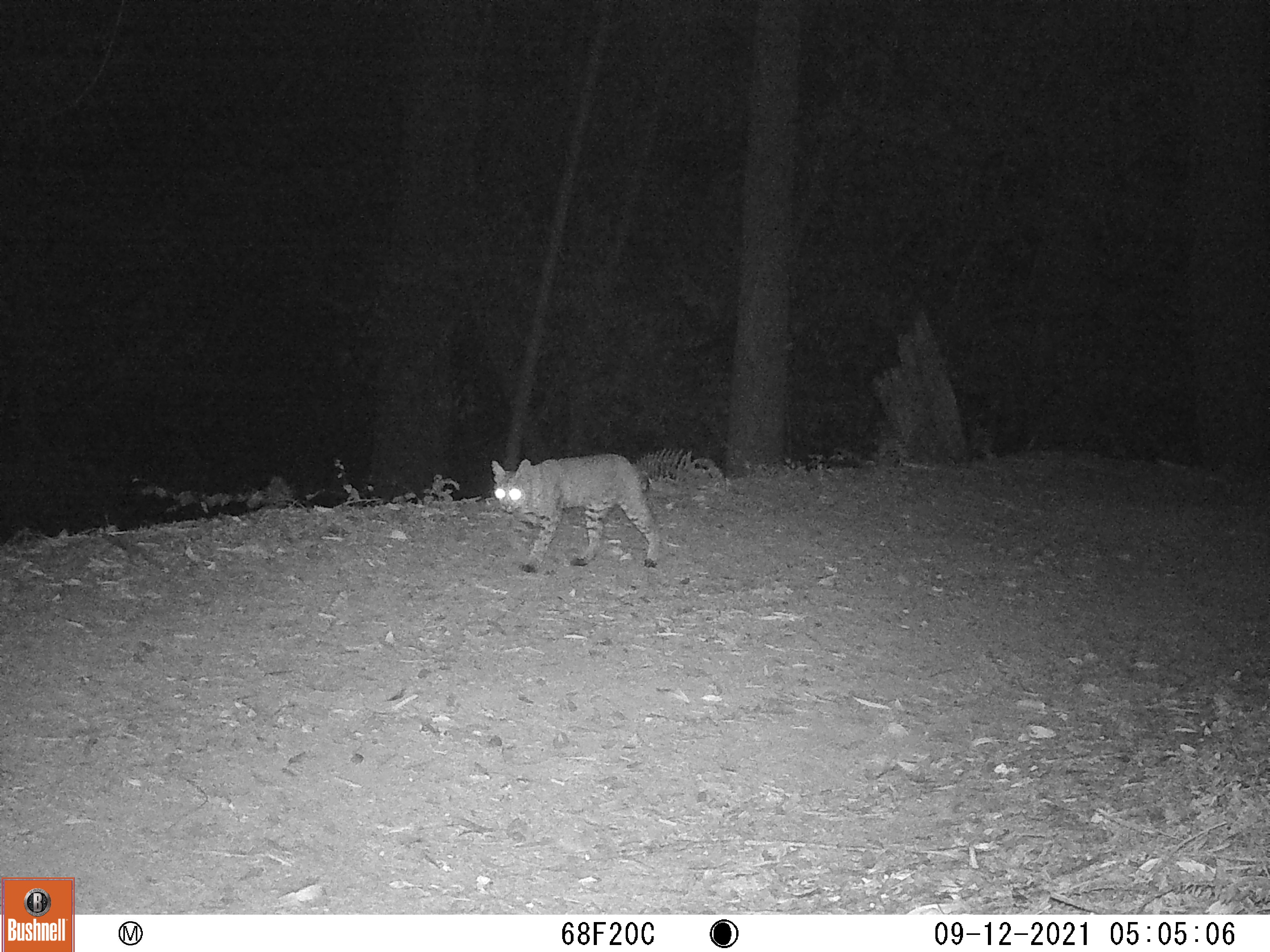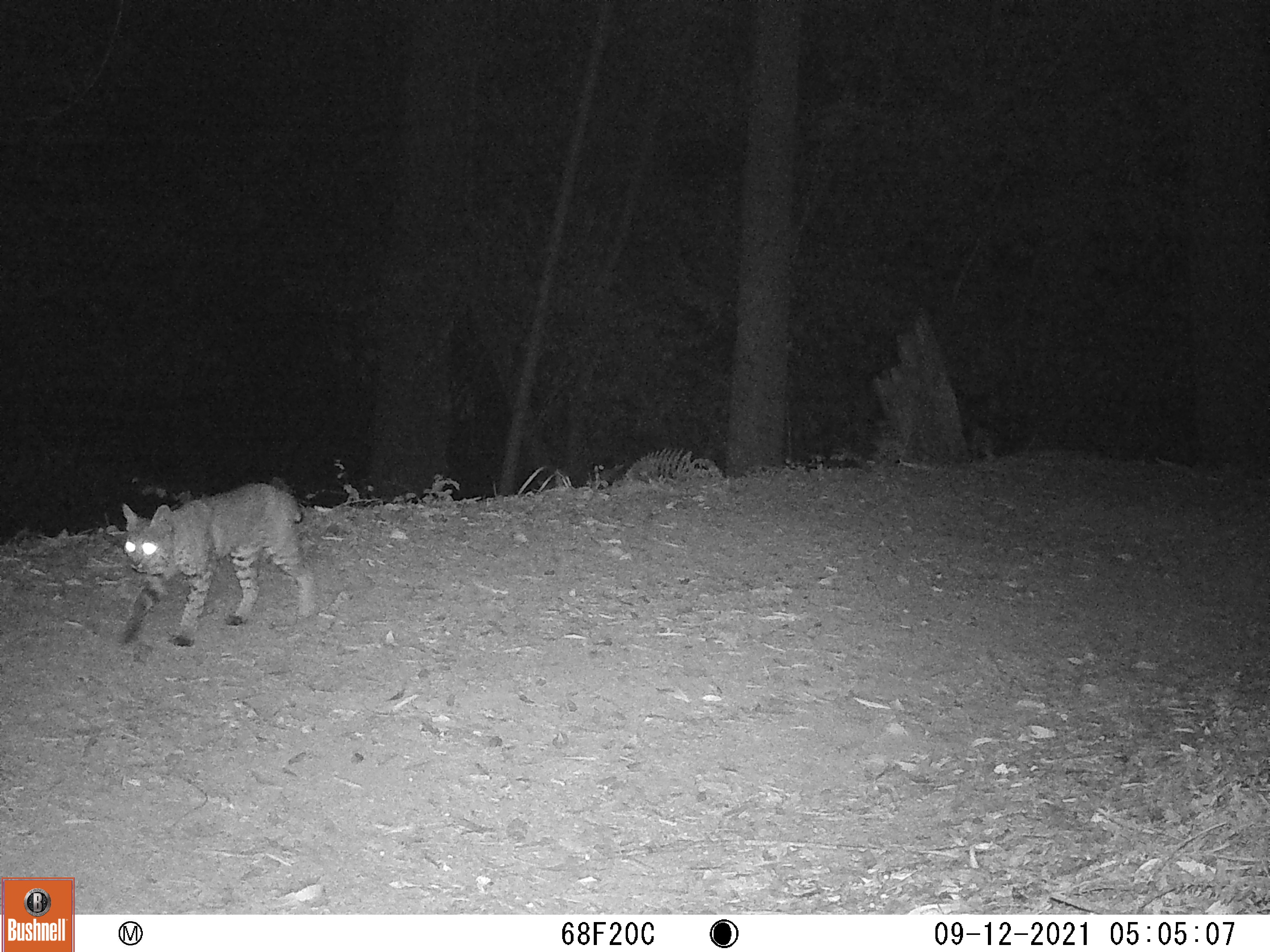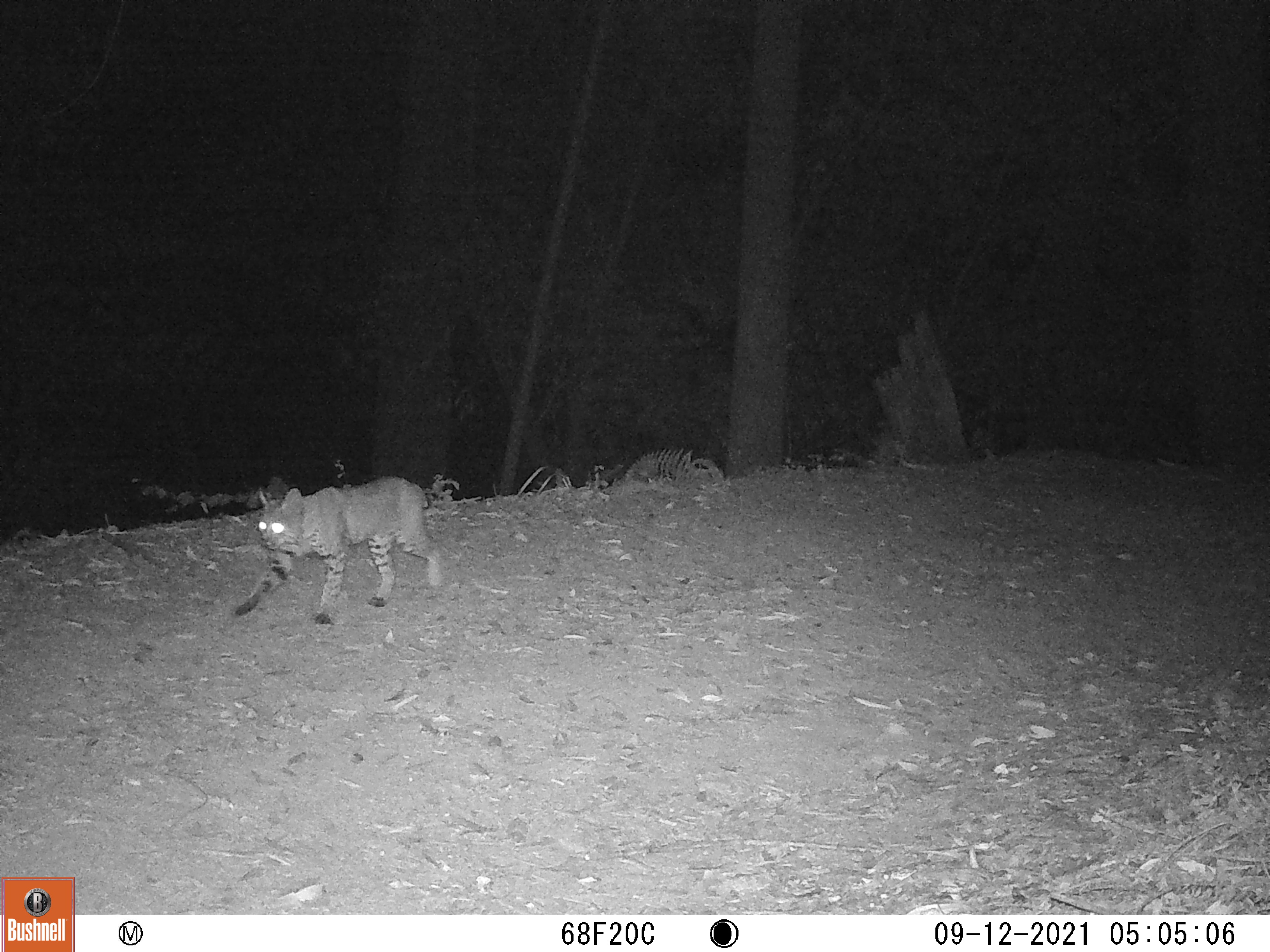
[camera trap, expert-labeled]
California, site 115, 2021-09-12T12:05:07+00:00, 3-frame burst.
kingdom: Animalia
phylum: Chordata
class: Mammalia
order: Carnivora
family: Felidae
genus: Lynx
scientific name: Lynx rufus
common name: bobcat